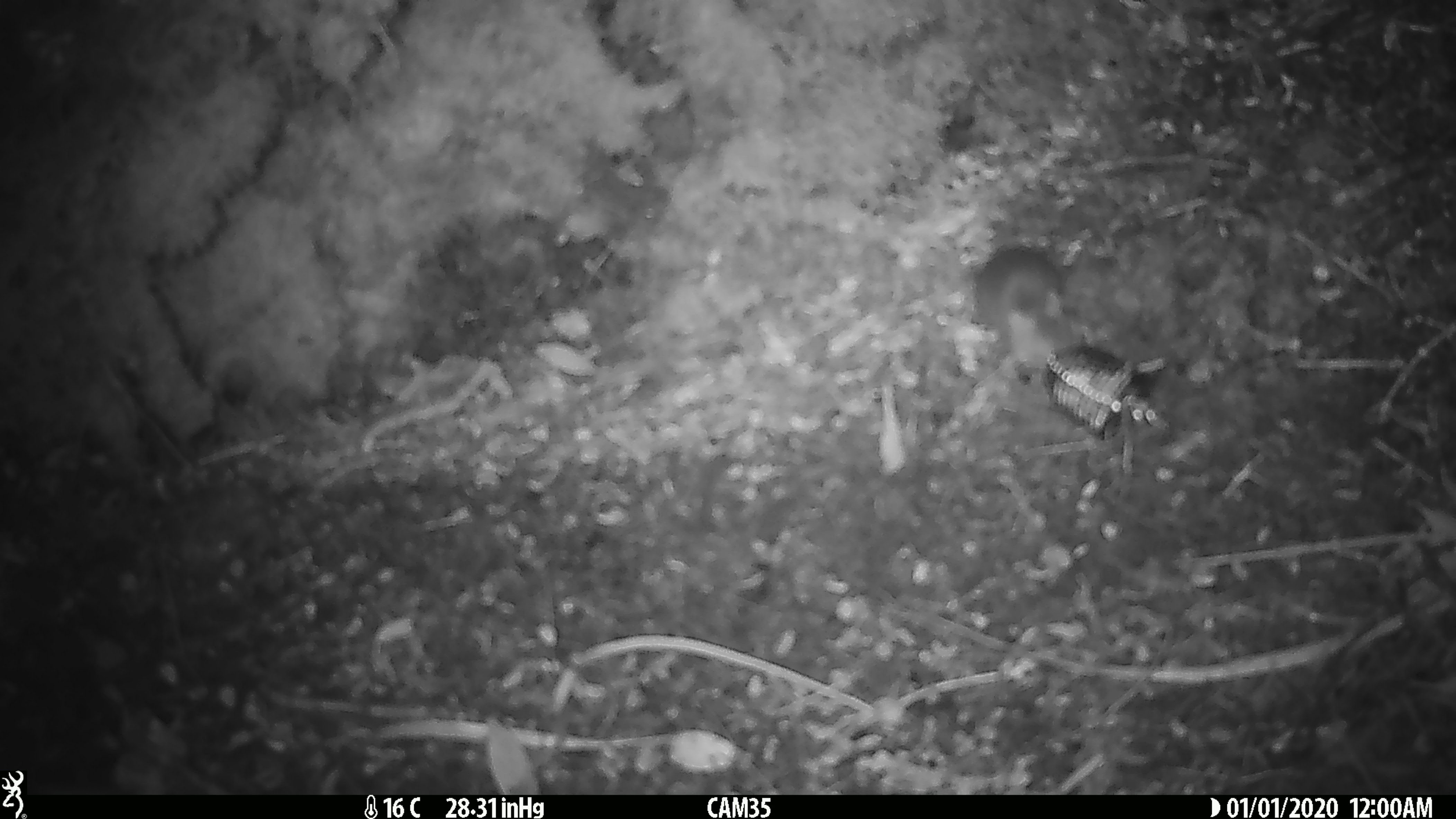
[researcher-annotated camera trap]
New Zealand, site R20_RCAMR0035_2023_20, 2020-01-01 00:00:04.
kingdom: Animalia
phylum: Chordata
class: Mammalia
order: Rodentia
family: Muridae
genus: Mus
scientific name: Mus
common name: mouse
Mouse (Mus).